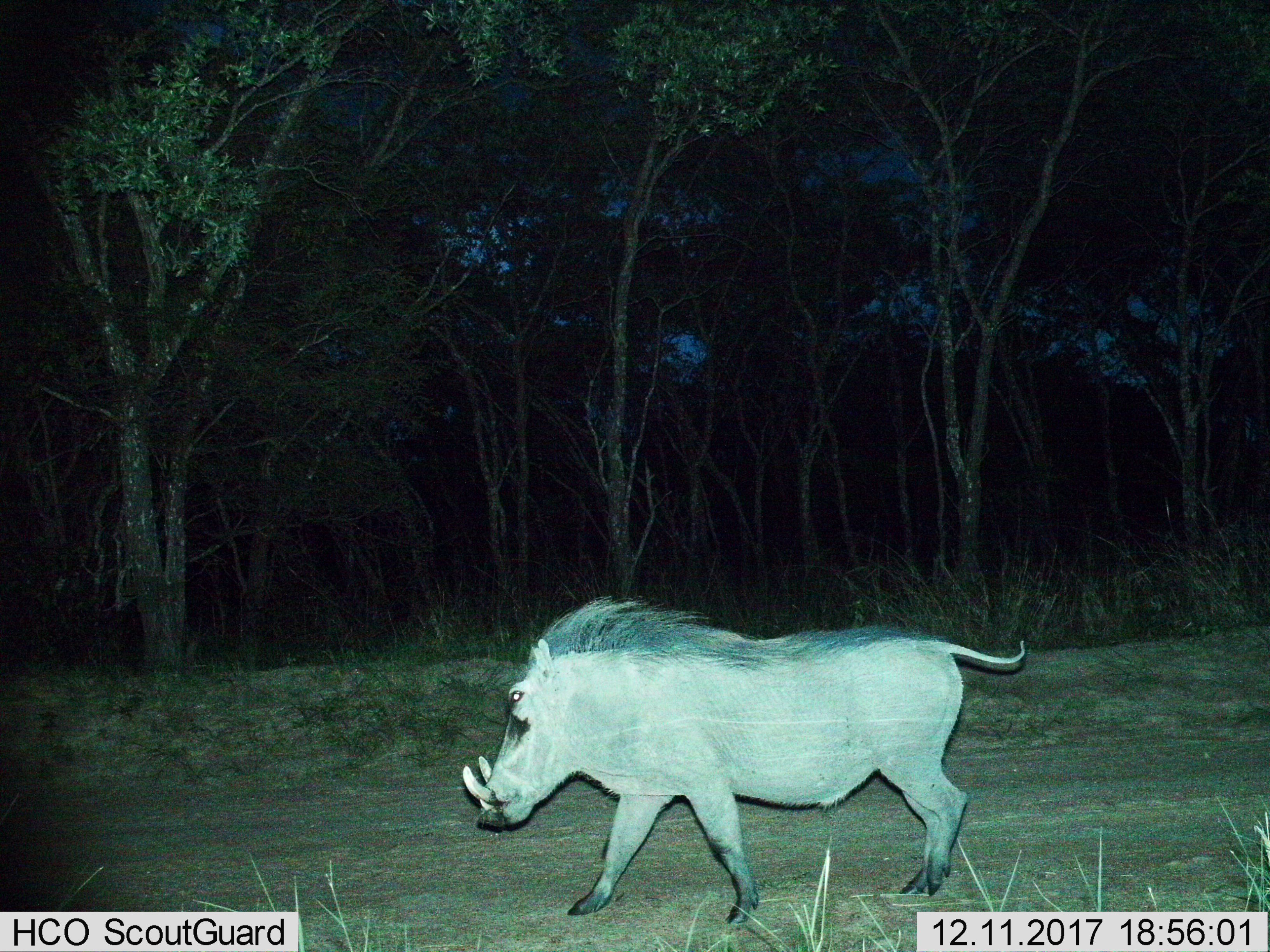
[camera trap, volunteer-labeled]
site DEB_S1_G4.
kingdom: Animalia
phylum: Chordata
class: Mammalia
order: Artiodactyla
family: Suidae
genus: Phacochoerus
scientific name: Phacochoerus africanus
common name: warthog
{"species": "warthog (Phacochoerus africanus)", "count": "1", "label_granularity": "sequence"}